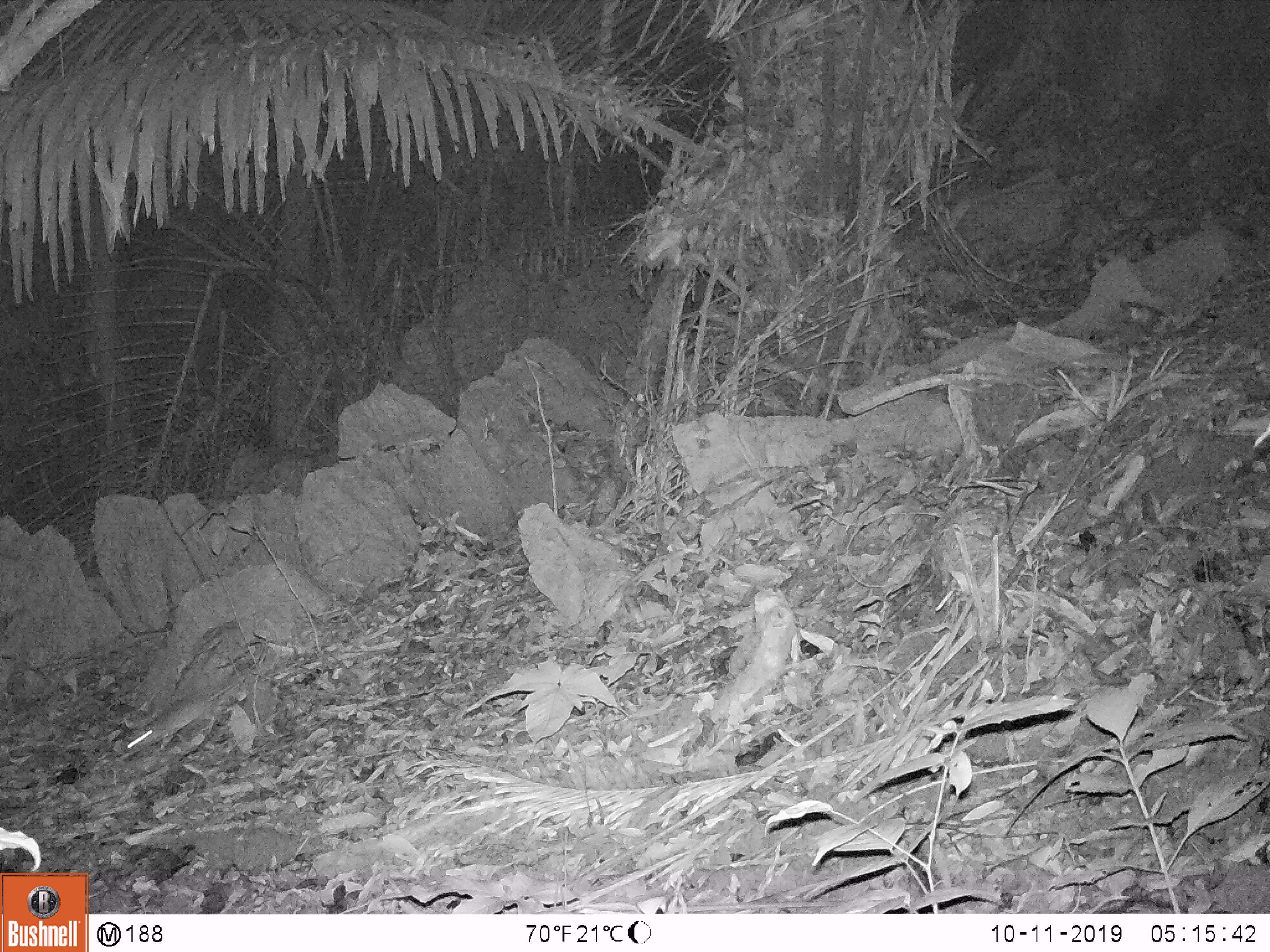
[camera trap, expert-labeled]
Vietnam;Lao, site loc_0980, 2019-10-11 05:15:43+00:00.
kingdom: Animalia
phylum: Chordata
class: Mammalia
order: Rodentia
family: Muridae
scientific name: Muridae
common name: old-world mice and rats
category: unidentified murid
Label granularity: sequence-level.